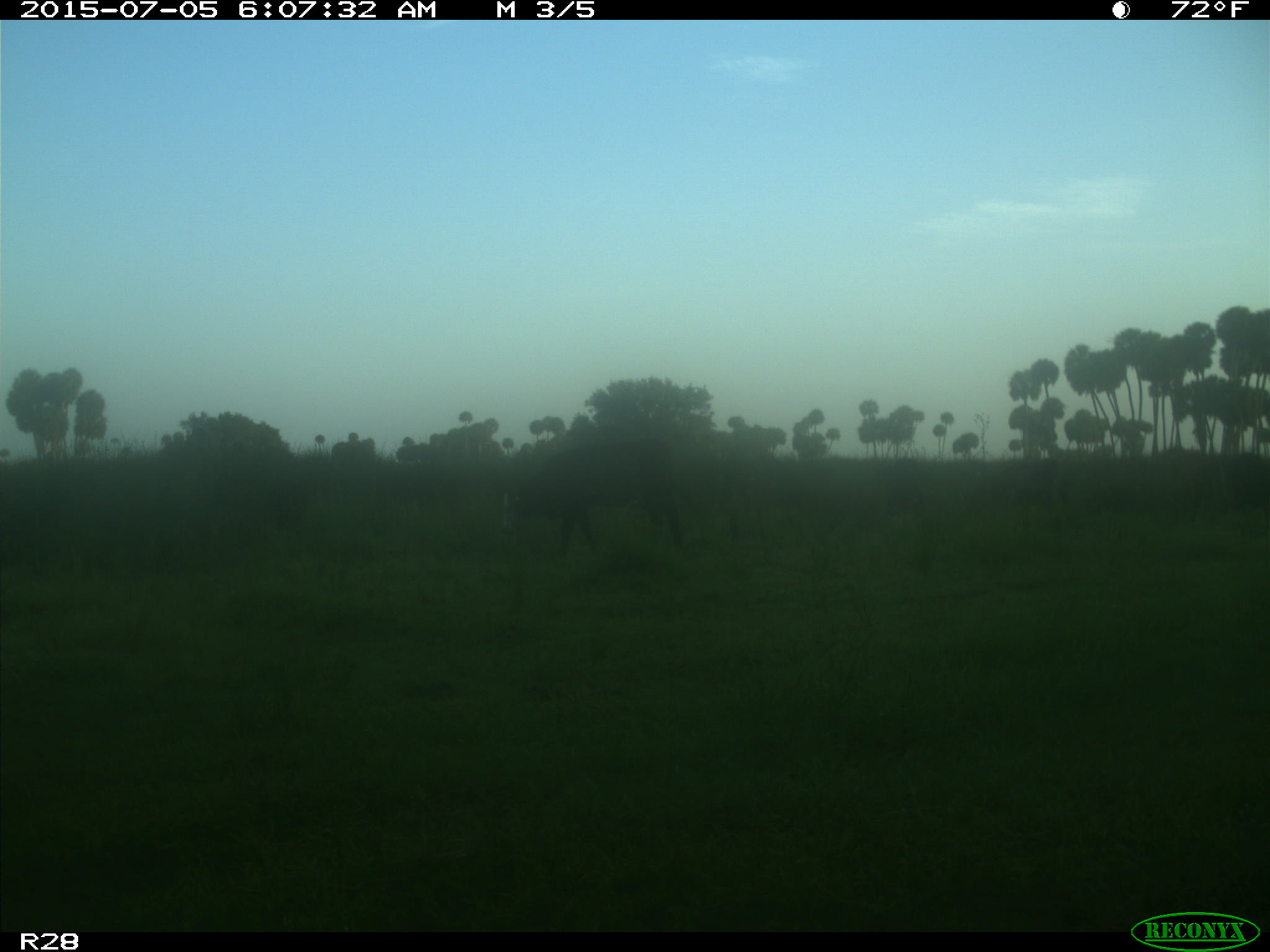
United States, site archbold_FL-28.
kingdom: Animalia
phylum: Chordata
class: Mammalia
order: Artiodactyla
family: Bovidae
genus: Bos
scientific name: Bos taurus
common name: domestic cow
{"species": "Bos taurus (domestic cow)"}